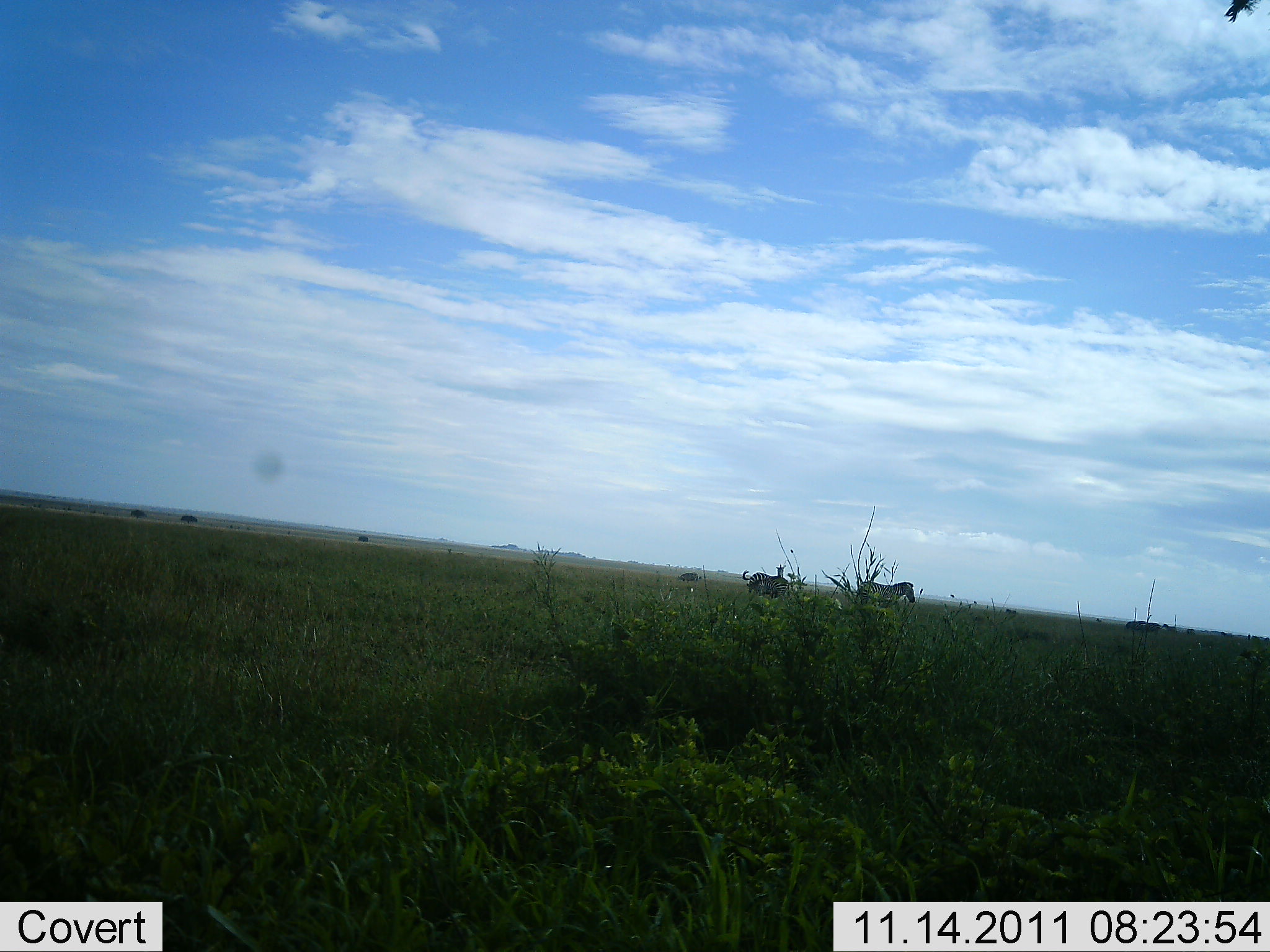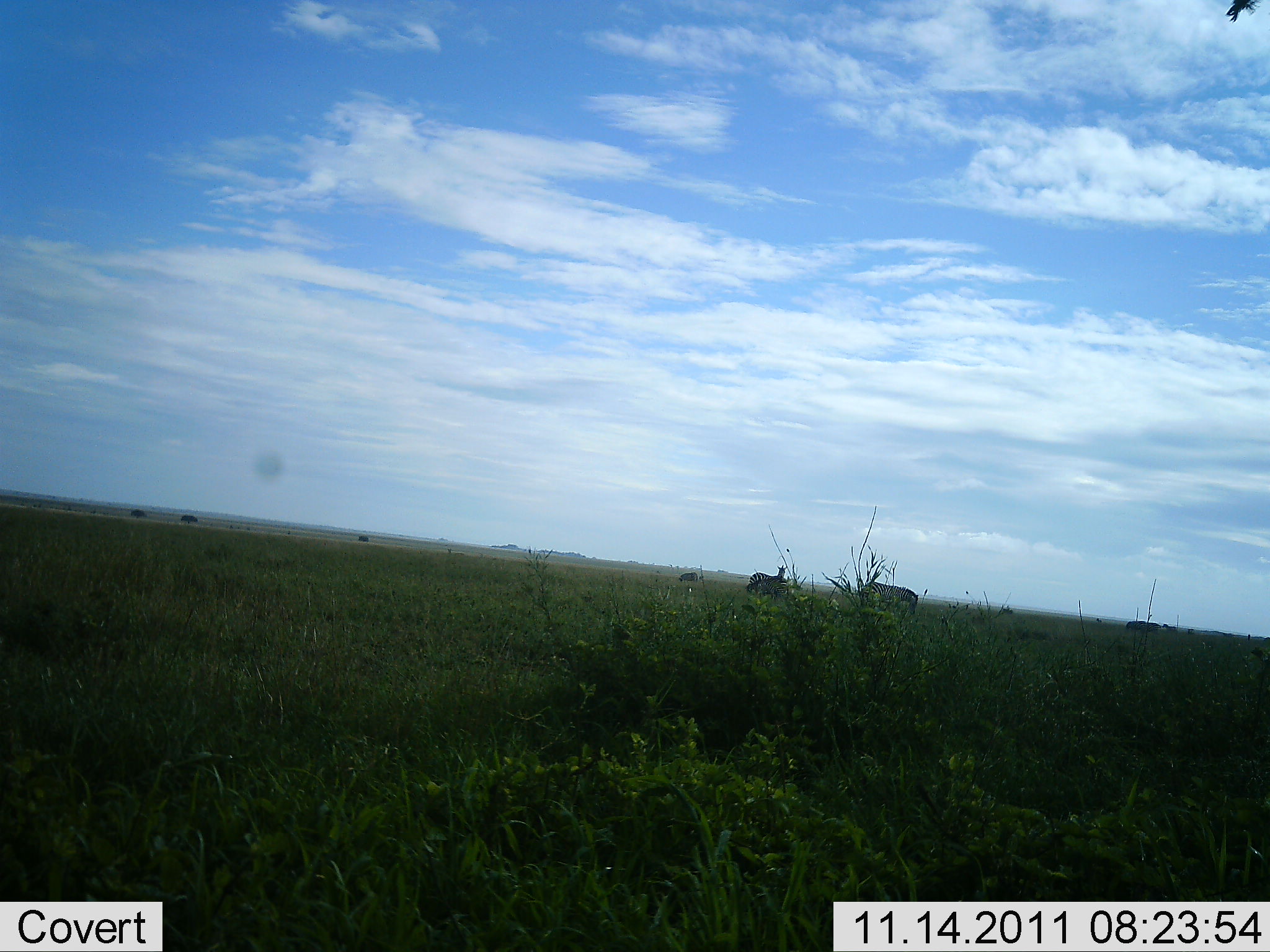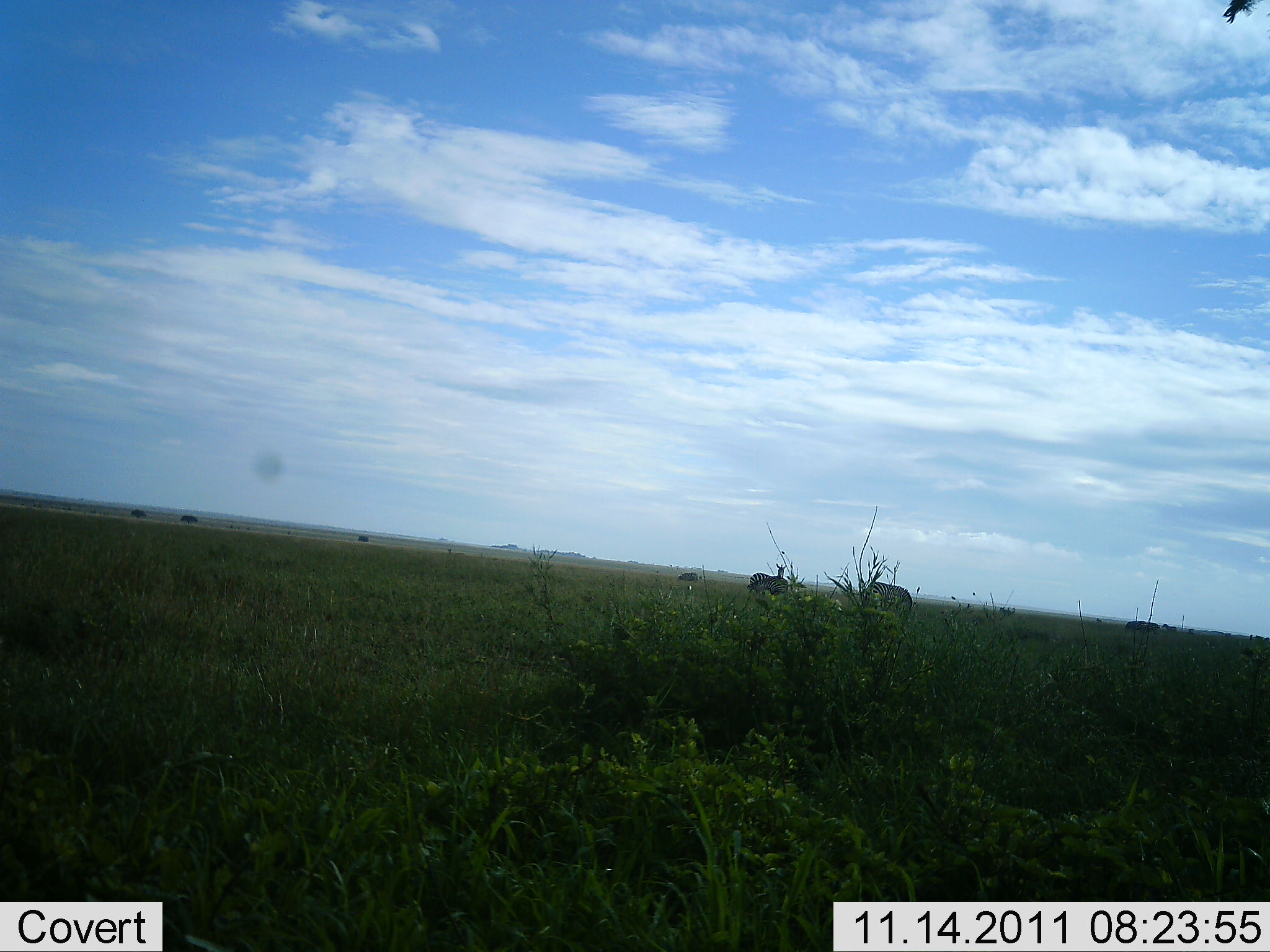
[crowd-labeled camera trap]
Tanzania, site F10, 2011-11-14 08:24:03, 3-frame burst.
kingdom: Animalia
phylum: Chordata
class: Mammalia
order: Perissodactyla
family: Equidae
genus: Equus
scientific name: Equus quagga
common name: plains zebra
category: zebra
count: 2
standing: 54%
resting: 0%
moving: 23%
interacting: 0%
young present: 0%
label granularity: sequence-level